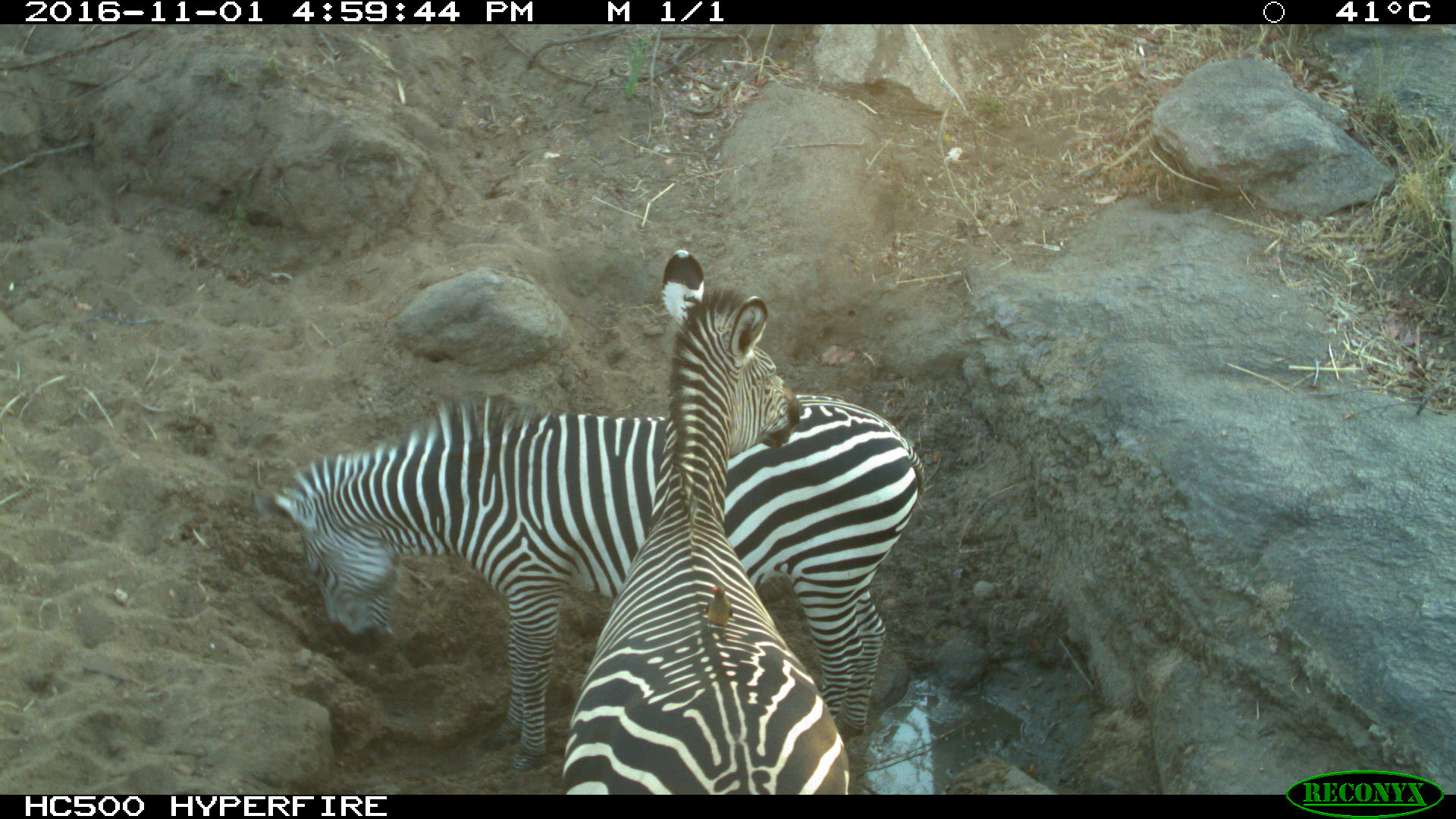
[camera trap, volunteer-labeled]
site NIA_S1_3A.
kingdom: Animalia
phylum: Chordata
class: Mammalia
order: Perissodactyla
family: Equidae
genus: Equus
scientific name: Equus quagga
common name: plains zebra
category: zebraplains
Zebraplains (plains zebra) (Equus quagga), count 2. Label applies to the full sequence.